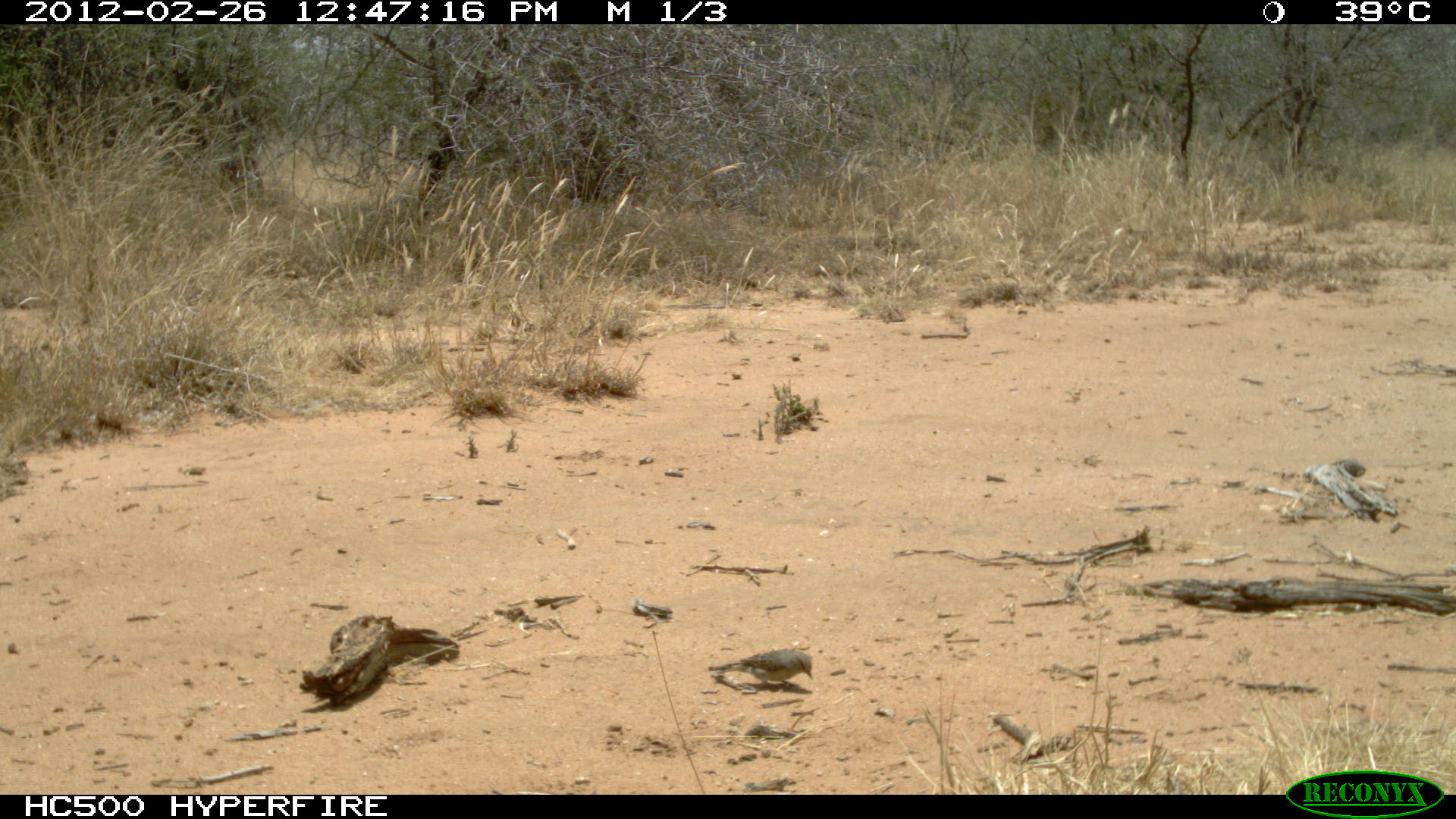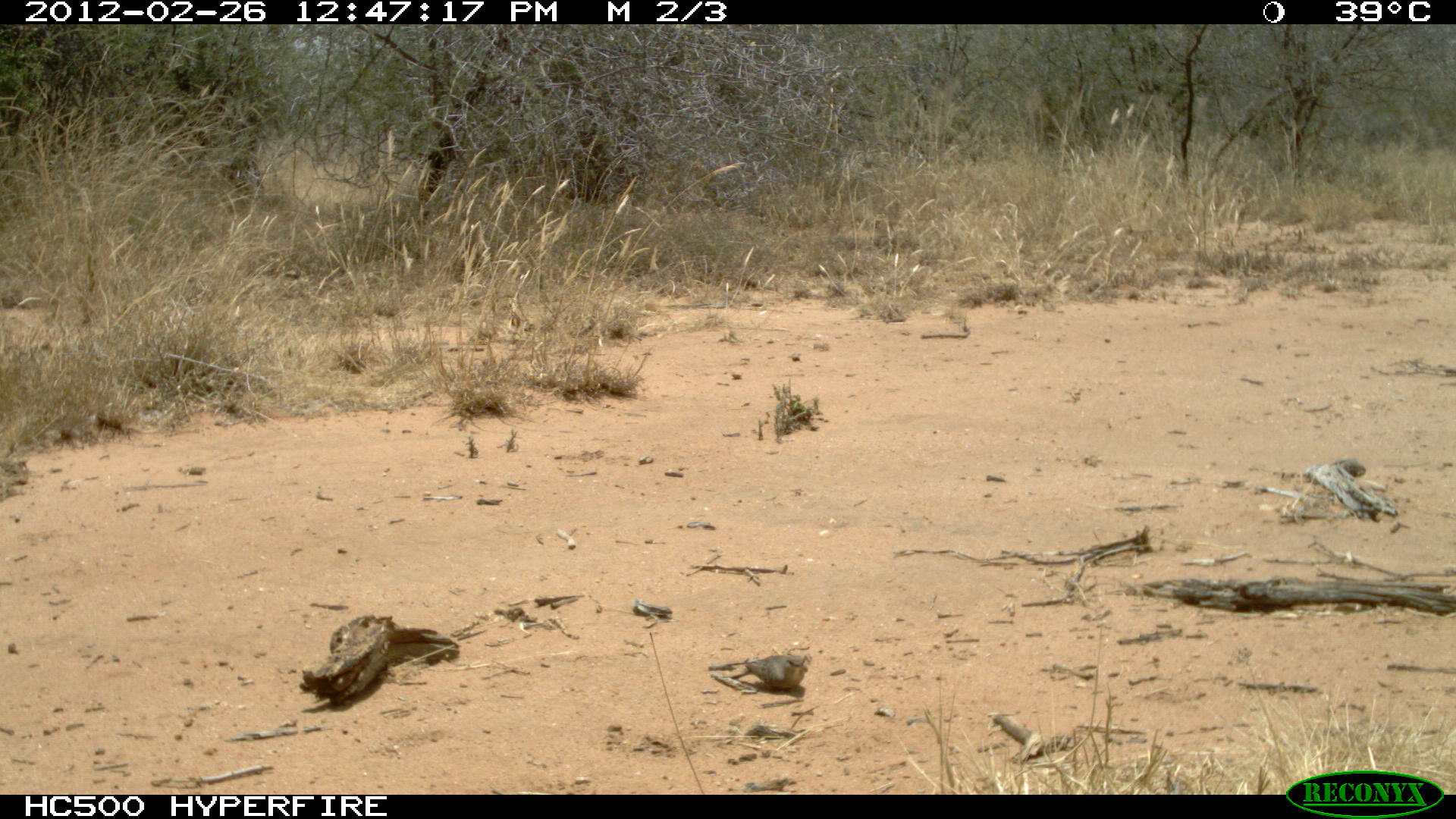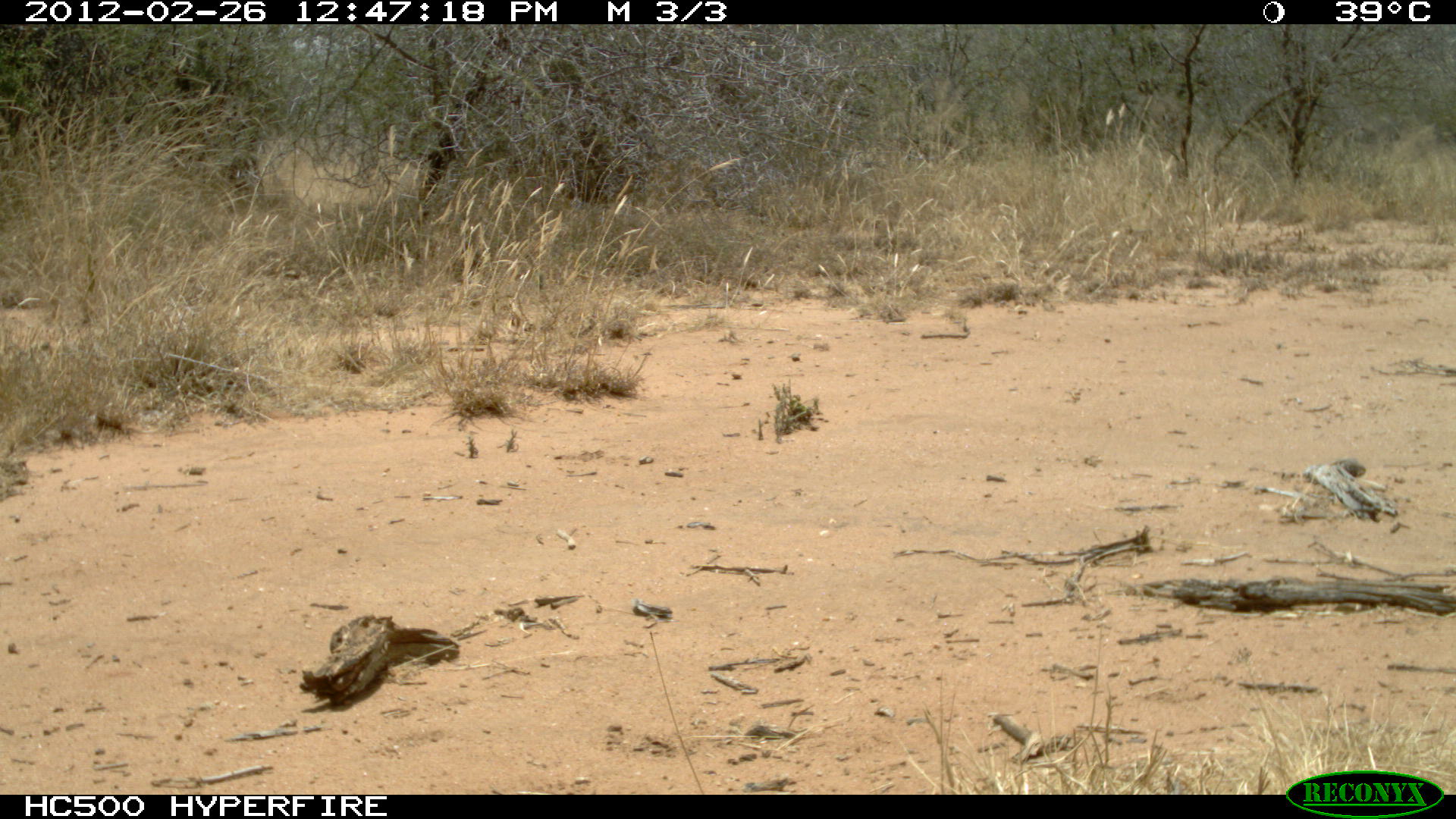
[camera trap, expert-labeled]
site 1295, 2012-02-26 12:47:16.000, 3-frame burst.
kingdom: Animalia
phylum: Chordata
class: Aves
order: Passeriformes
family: Muscicapidae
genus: Oenanthe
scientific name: Oenanthe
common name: wheatears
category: onenanthe sp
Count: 1.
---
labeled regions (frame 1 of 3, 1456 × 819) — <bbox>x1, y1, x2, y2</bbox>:
onenanthe sp: <bbox>707, 648, 814, 687</bbox>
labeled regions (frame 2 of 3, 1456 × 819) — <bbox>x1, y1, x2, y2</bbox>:
onenanthe sp: <bbox>707, 654, 808, 692</bbox>